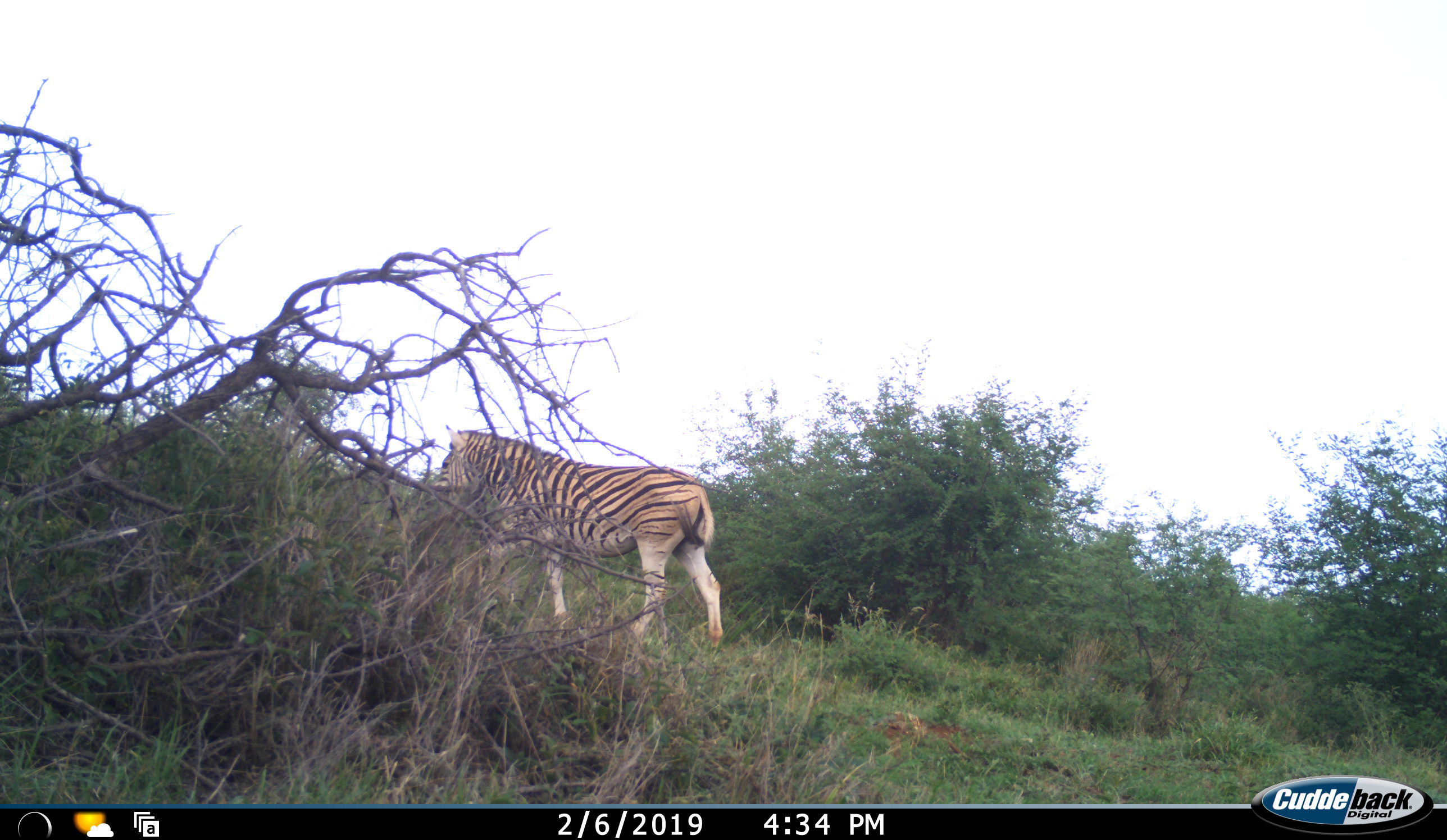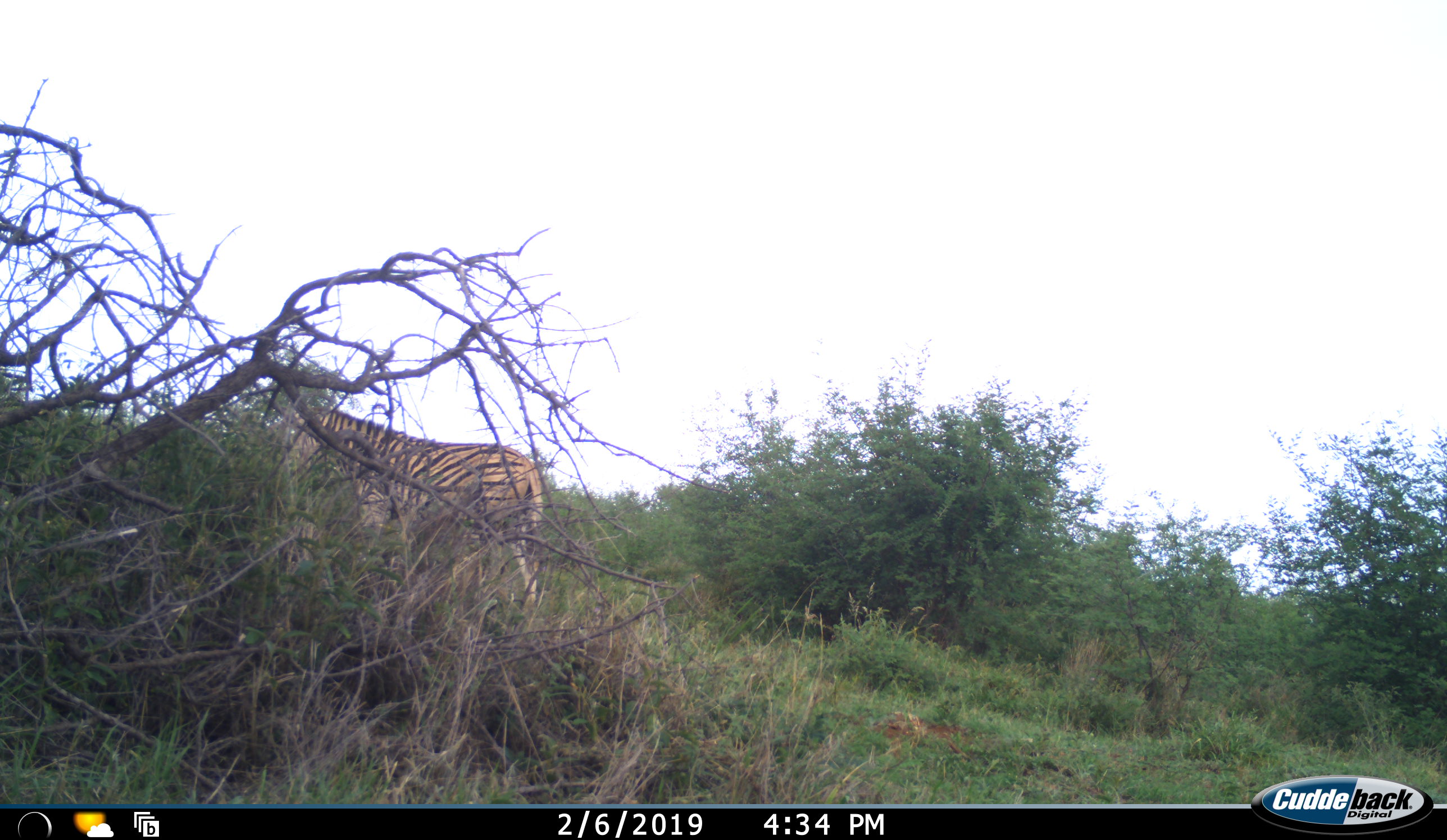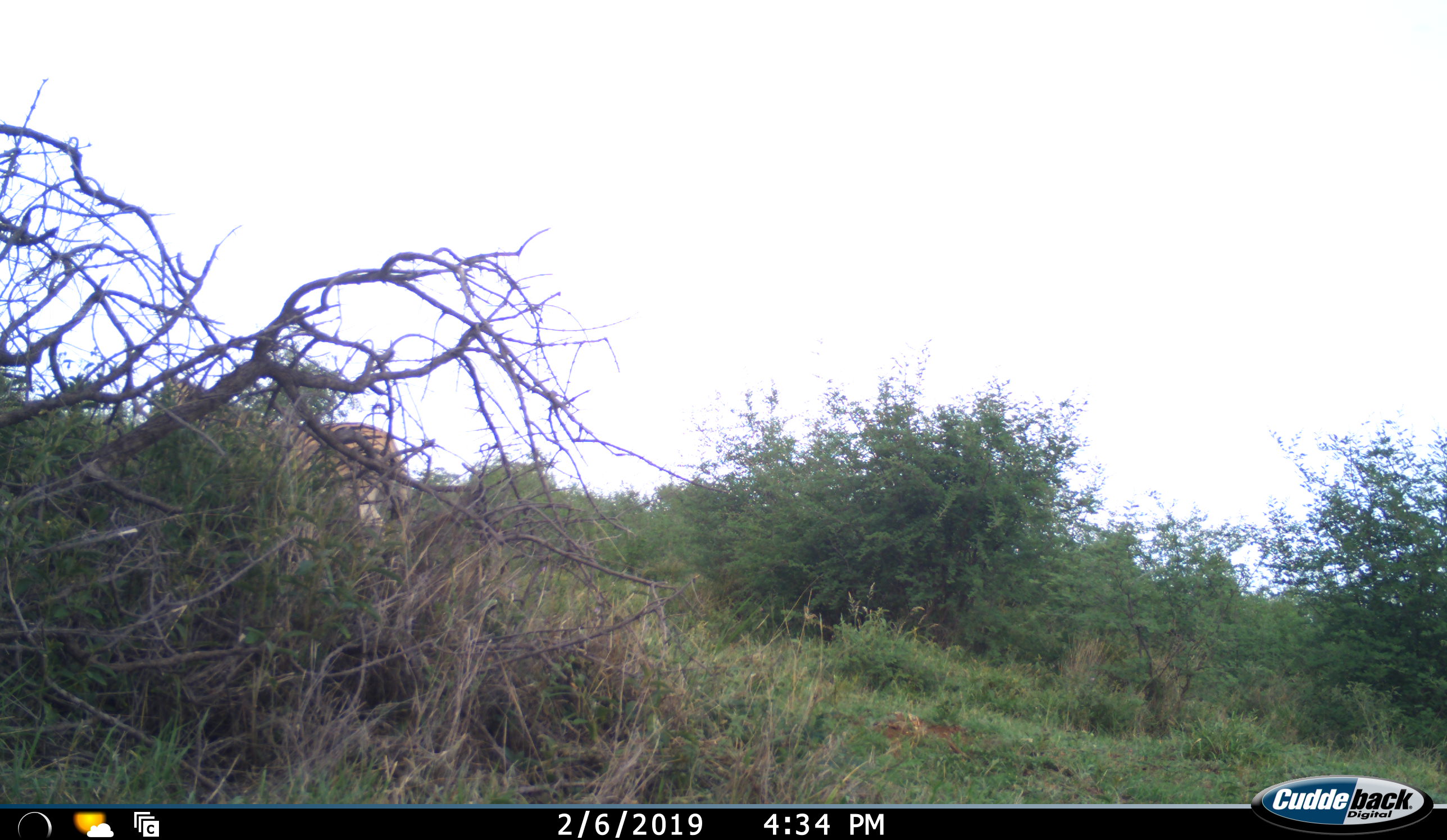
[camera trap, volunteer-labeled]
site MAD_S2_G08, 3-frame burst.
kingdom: Animalia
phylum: Chordata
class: Mammalia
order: Perissodactyla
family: Equidae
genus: Equus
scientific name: Equus quagga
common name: plains zebra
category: zebraplains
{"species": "zebraplains (plains zebra) (Equus quagga)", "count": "1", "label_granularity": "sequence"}